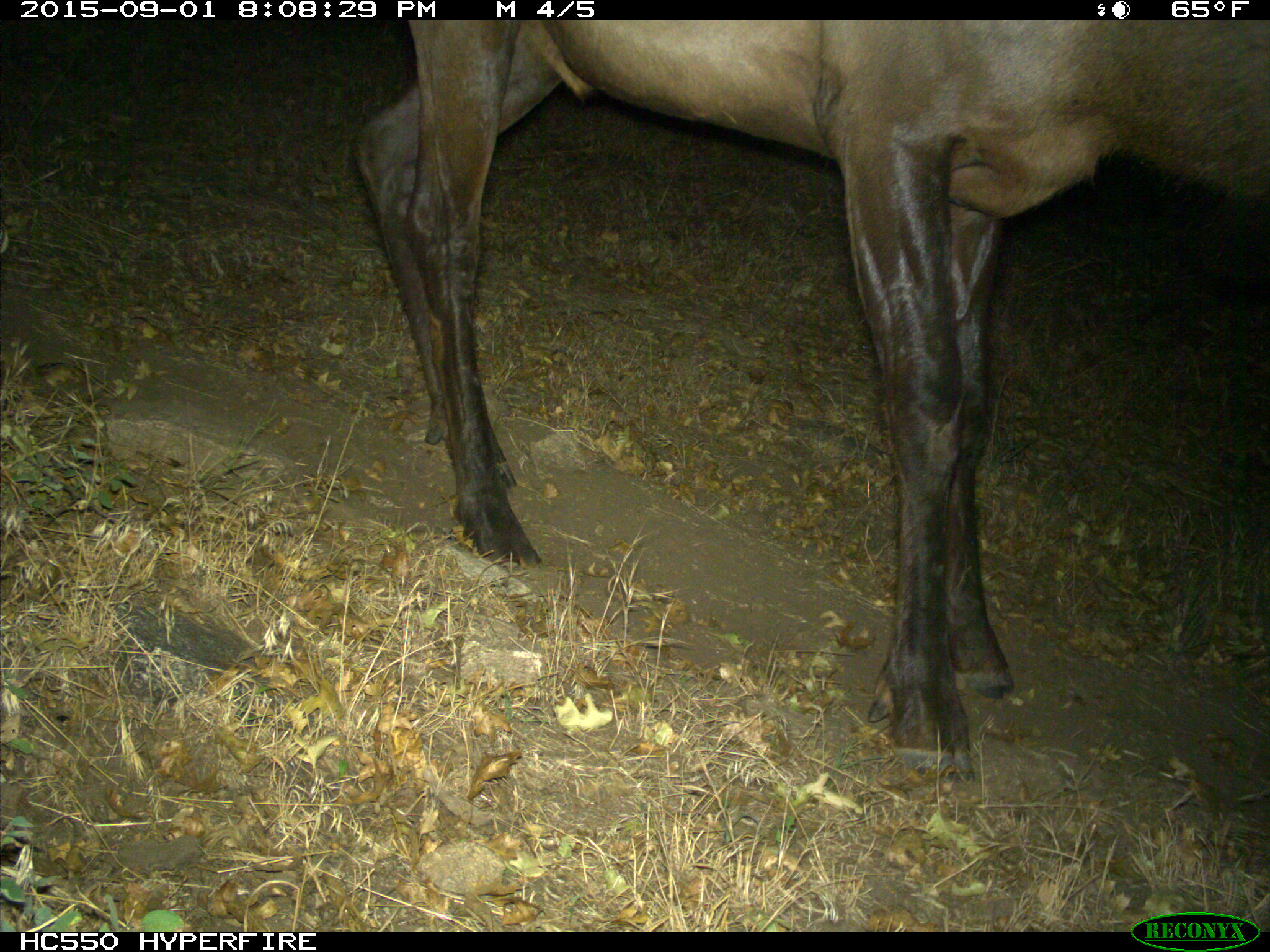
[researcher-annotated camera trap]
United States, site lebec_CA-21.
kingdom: Animalia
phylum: Chordata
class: Mammalia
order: Artiodactyla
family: Cervidae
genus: Cervus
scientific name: Cervus canadensis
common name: elk